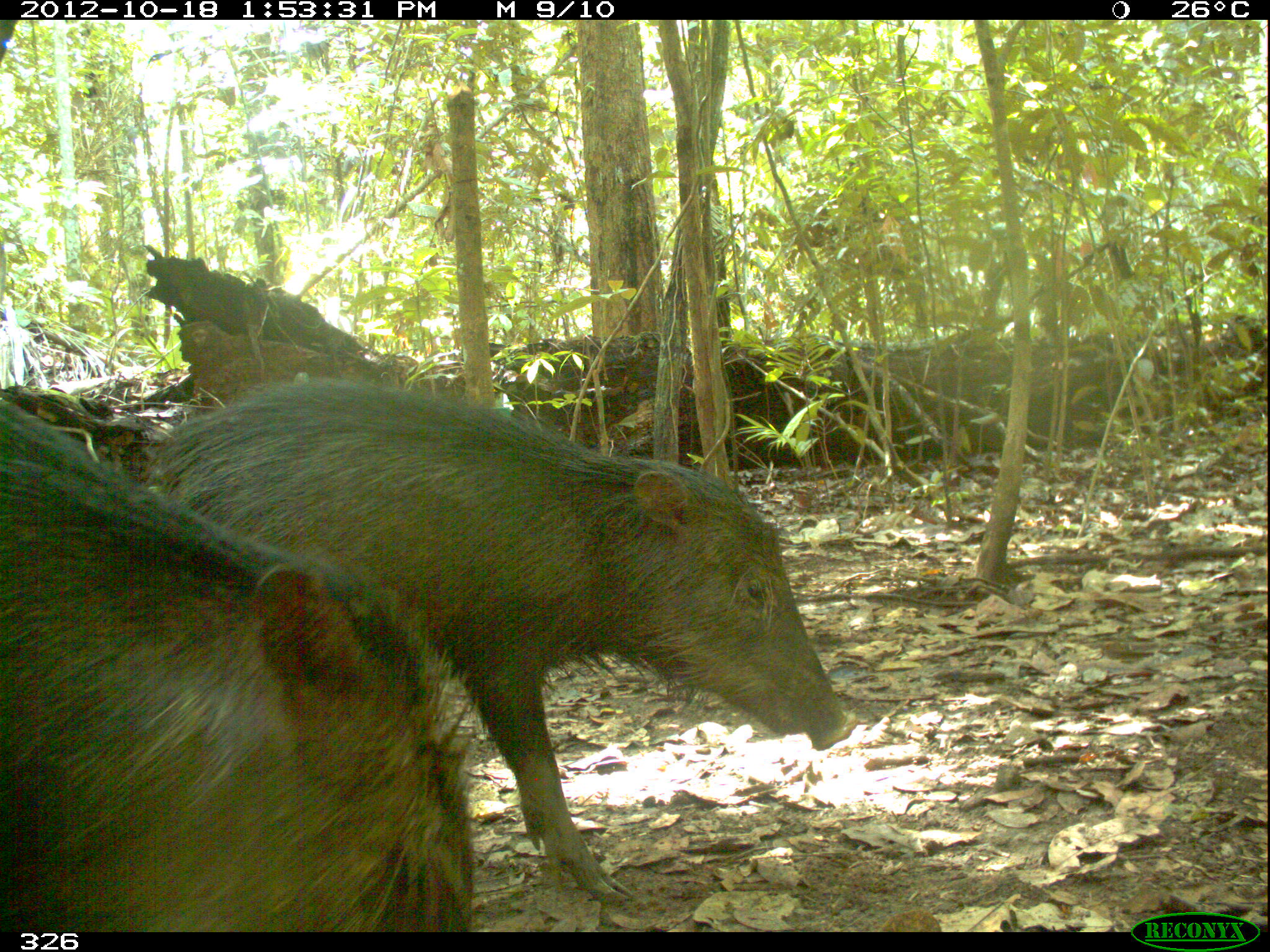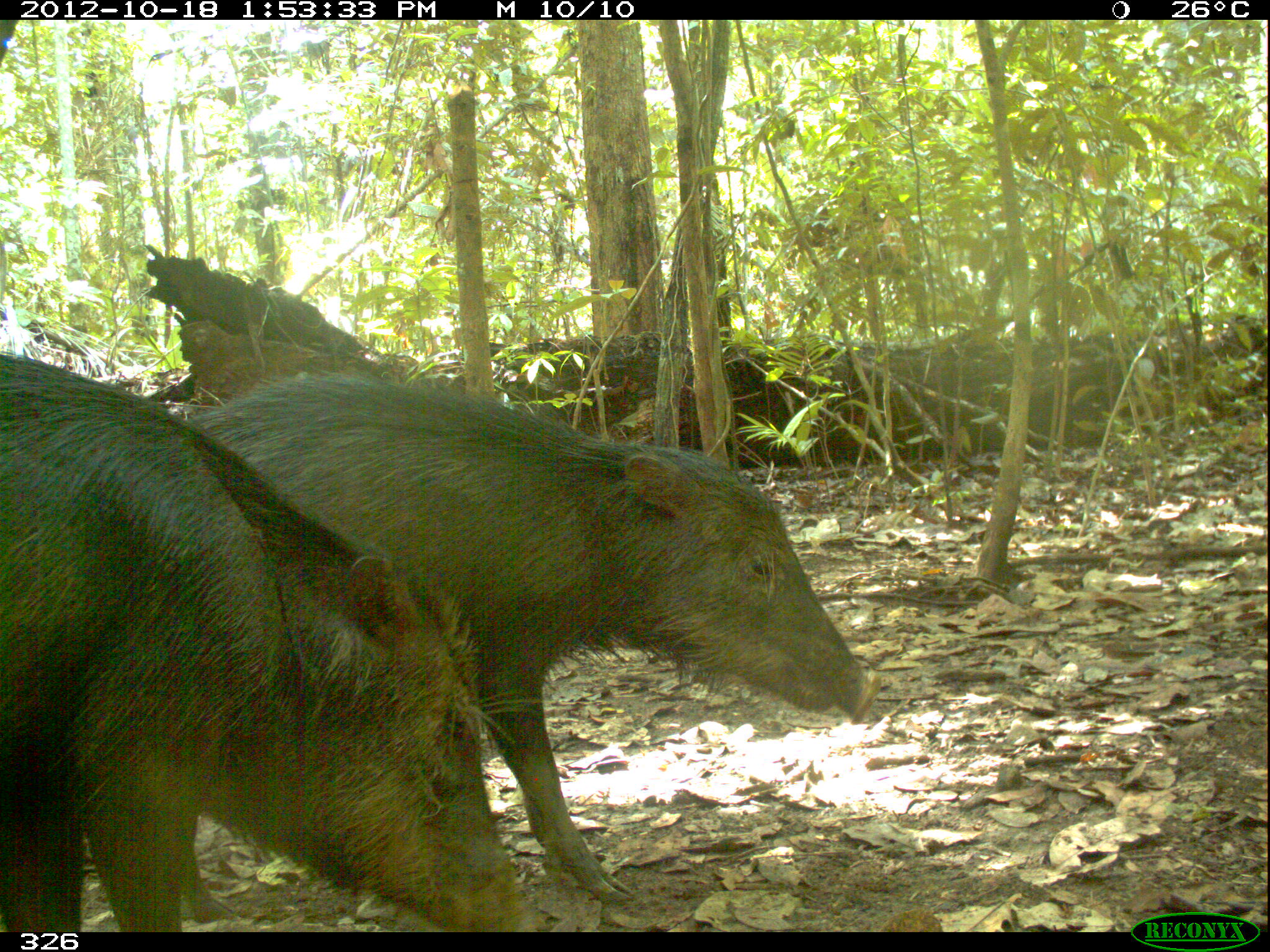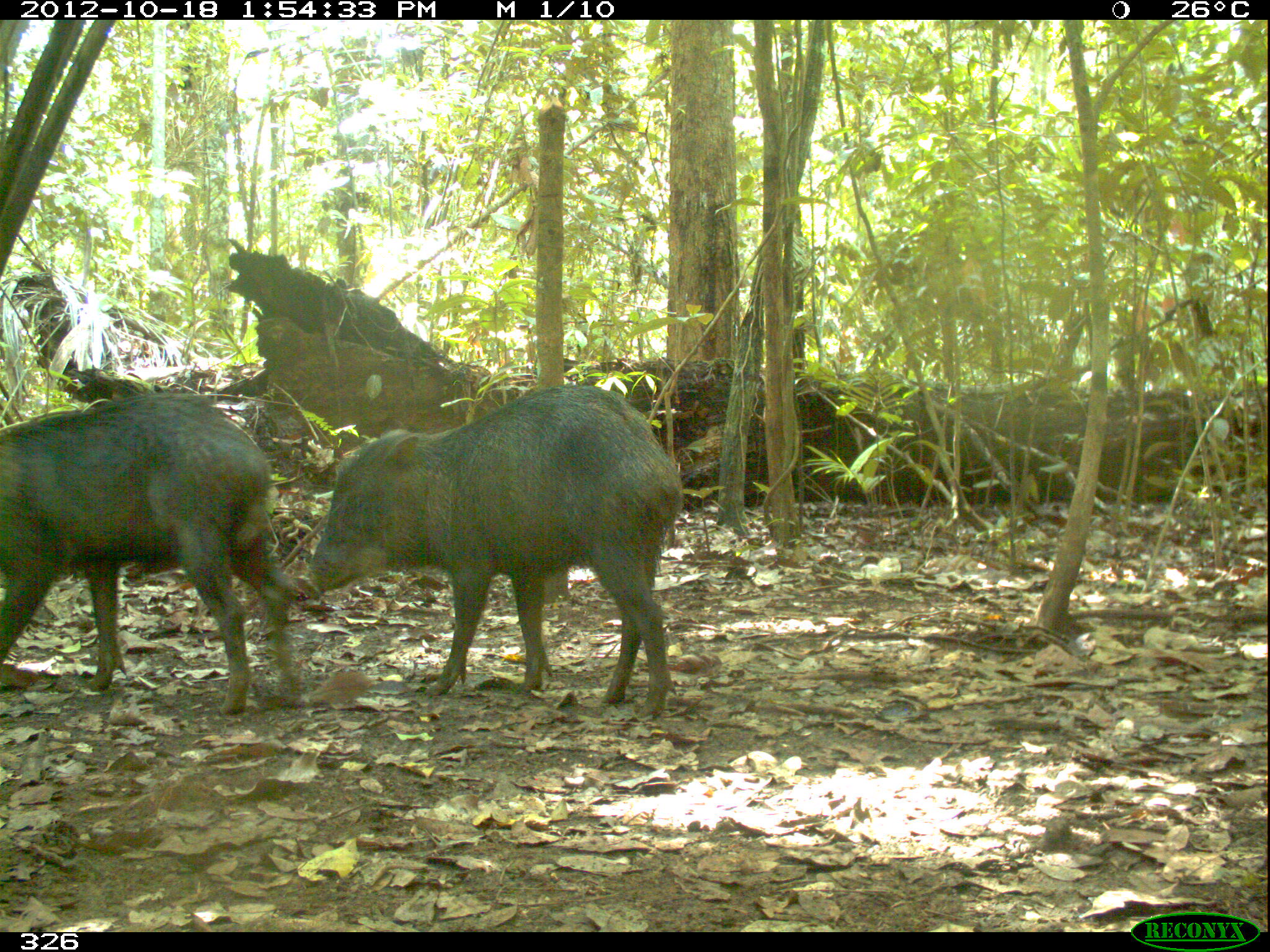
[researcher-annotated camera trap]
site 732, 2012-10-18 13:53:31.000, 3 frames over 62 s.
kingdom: Animalia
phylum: Chordata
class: Mammalia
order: Artiodactyla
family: Tayassuidae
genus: Tayassu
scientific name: Tayassu pecari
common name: white-lipped peccary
Tayassu pecari (white-lipped peccary).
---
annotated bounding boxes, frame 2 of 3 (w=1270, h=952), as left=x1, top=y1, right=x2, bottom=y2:
tayassu pecari: left=171, top=373, right=882, bottom=922; left=0, top=352, right=531, bottom=930